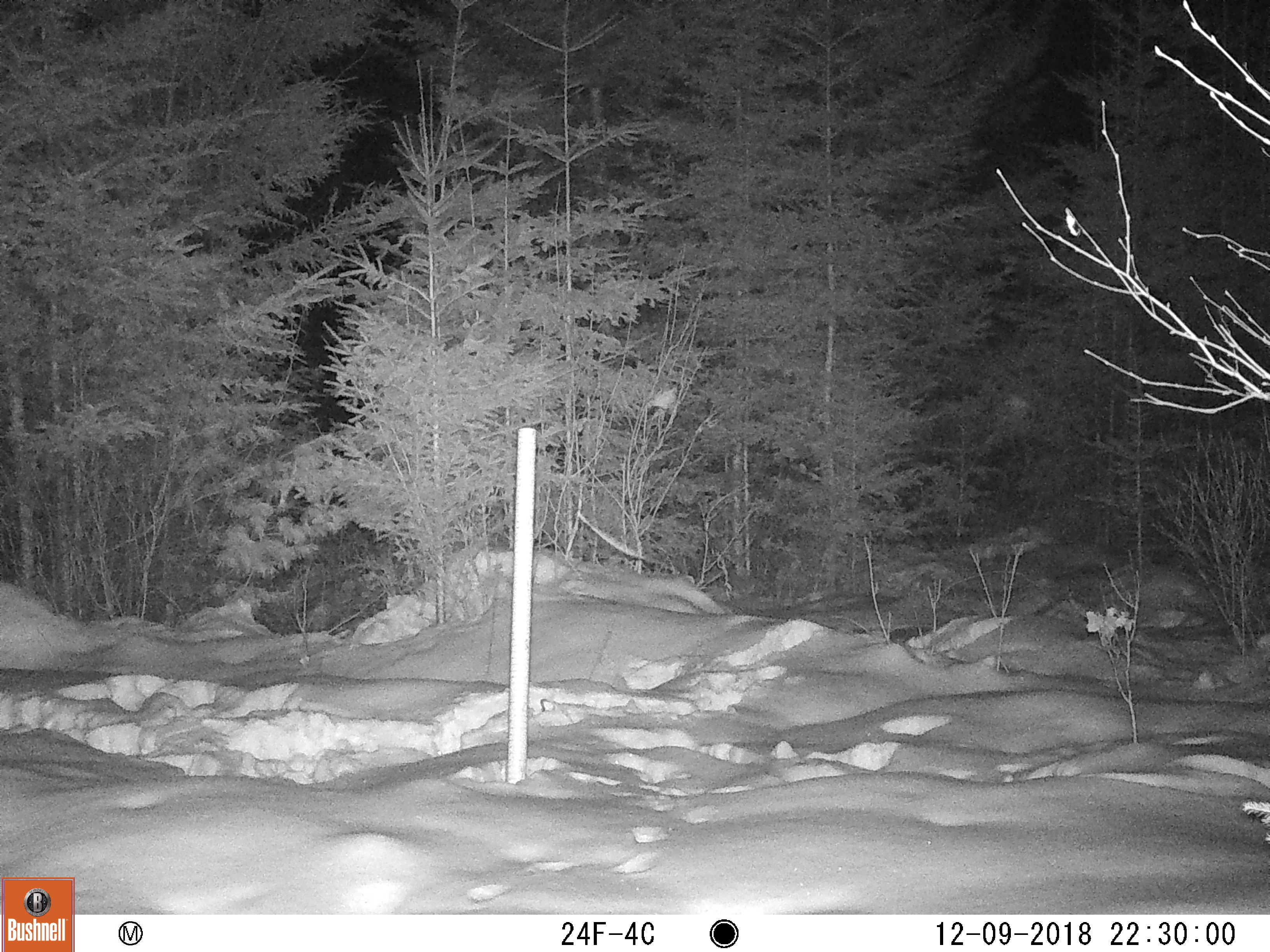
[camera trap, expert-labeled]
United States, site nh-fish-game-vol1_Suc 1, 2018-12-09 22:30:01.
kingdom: Animalia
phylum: Chordata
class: Mammalia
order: Artiodactyla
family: Cervidae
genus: Alces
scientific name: Alces alces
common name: moose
Moose (Alces alces).